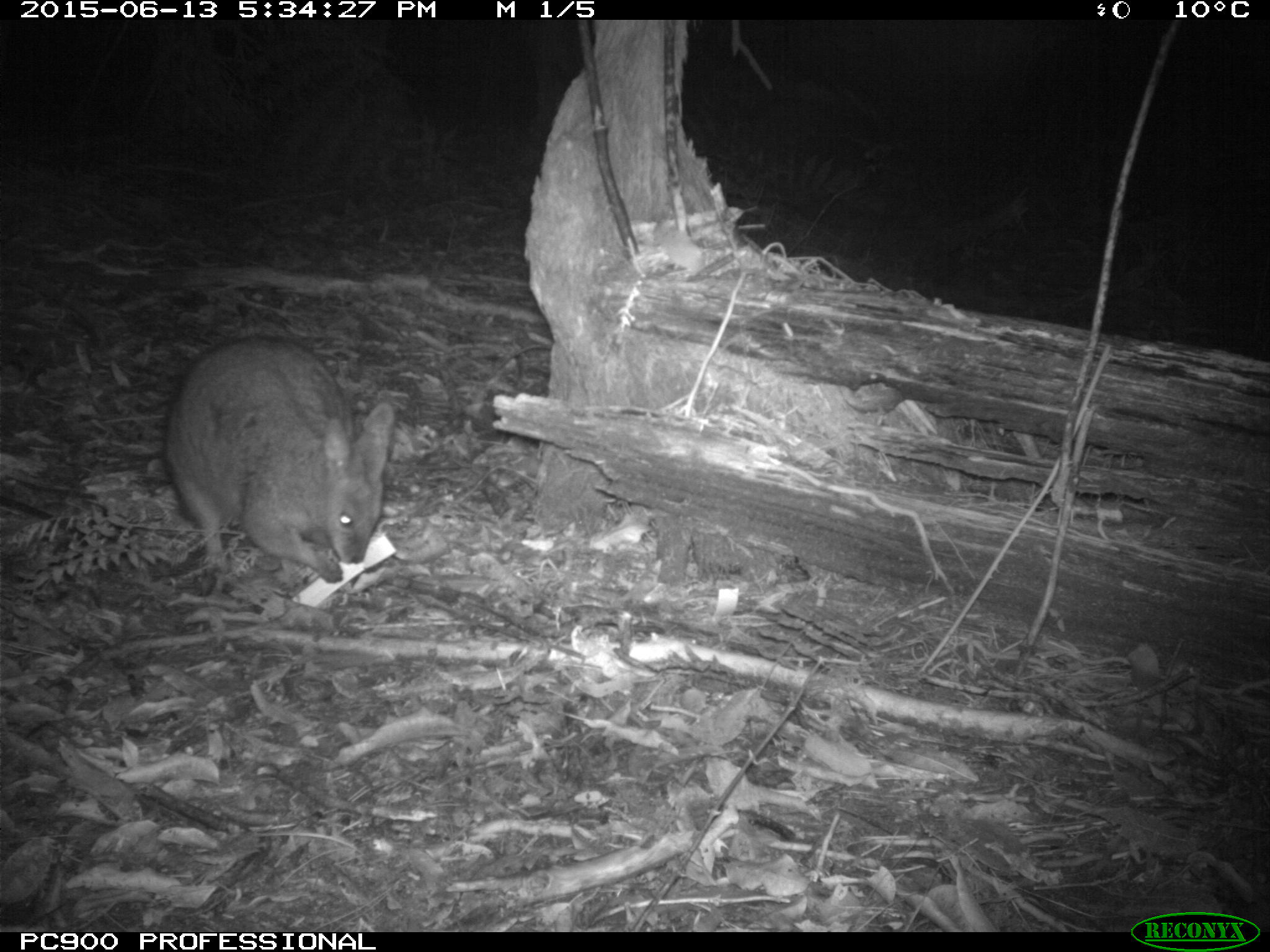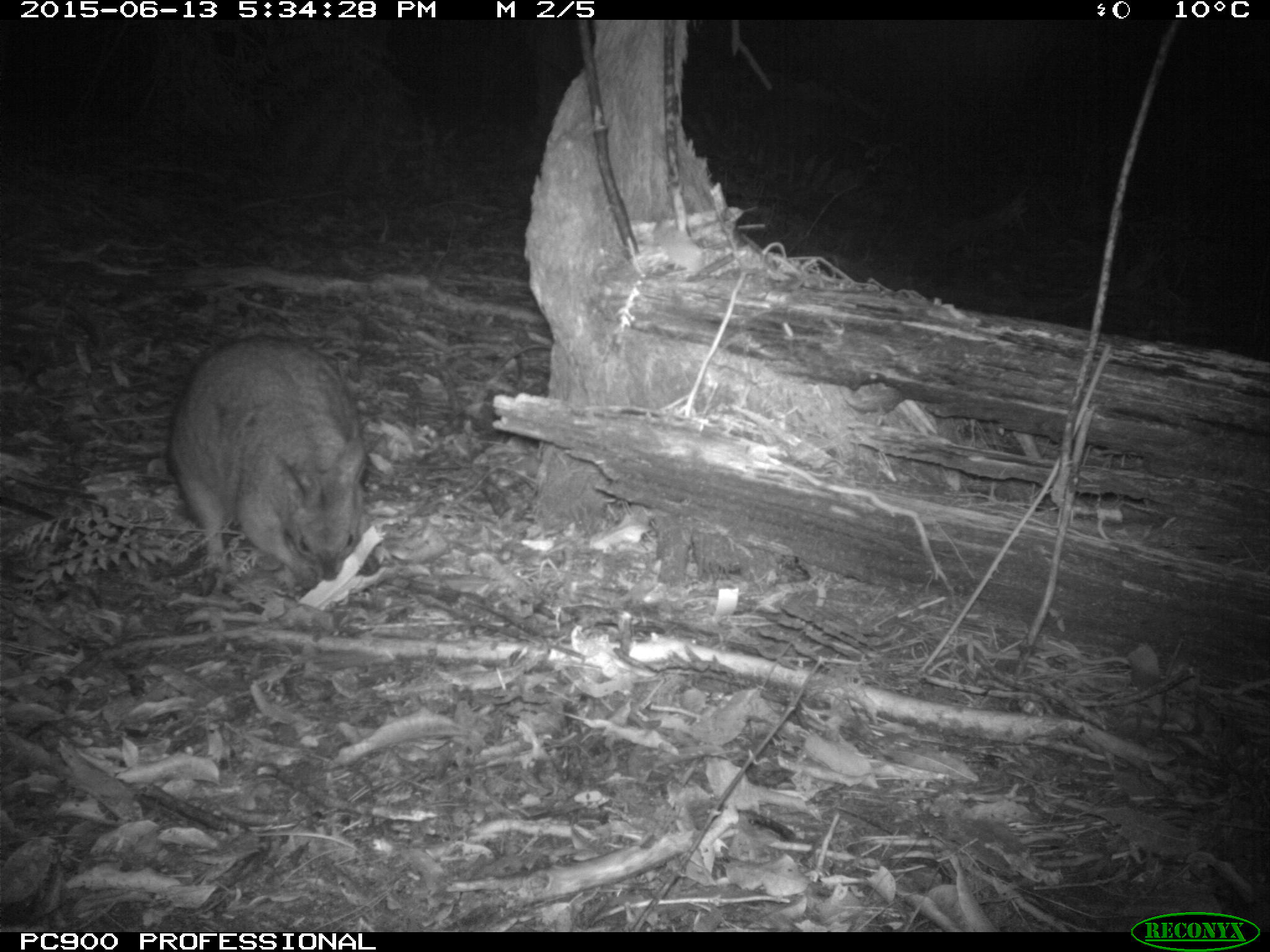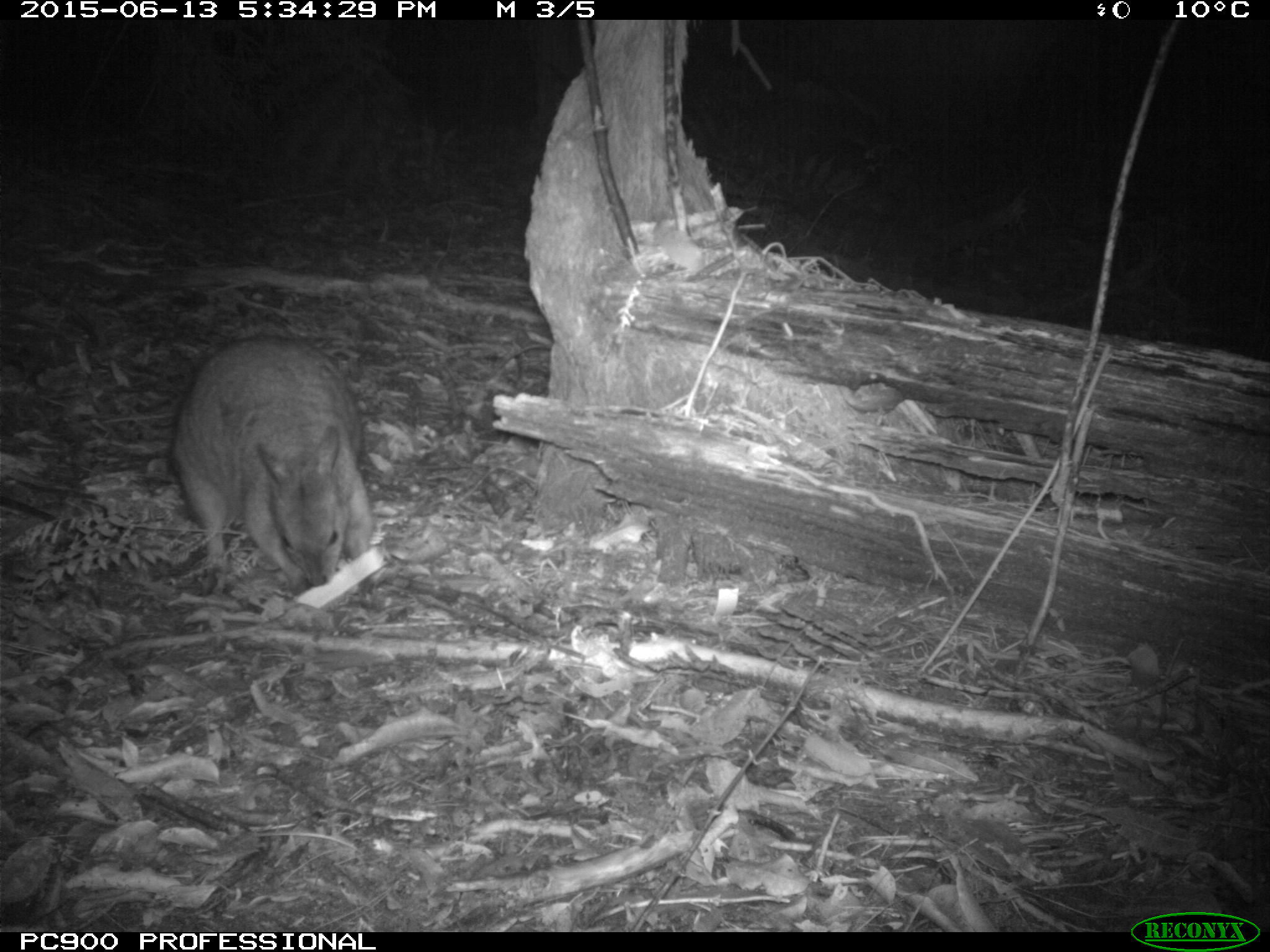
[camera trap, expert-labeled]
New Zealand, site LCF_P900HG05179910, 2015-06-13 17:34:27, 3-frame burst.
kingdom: Animalia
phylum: Chordata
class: Mammalia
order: Diprotodontia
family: Macropodidae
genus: Notamacropus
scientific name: Notamacropus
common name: wallaby